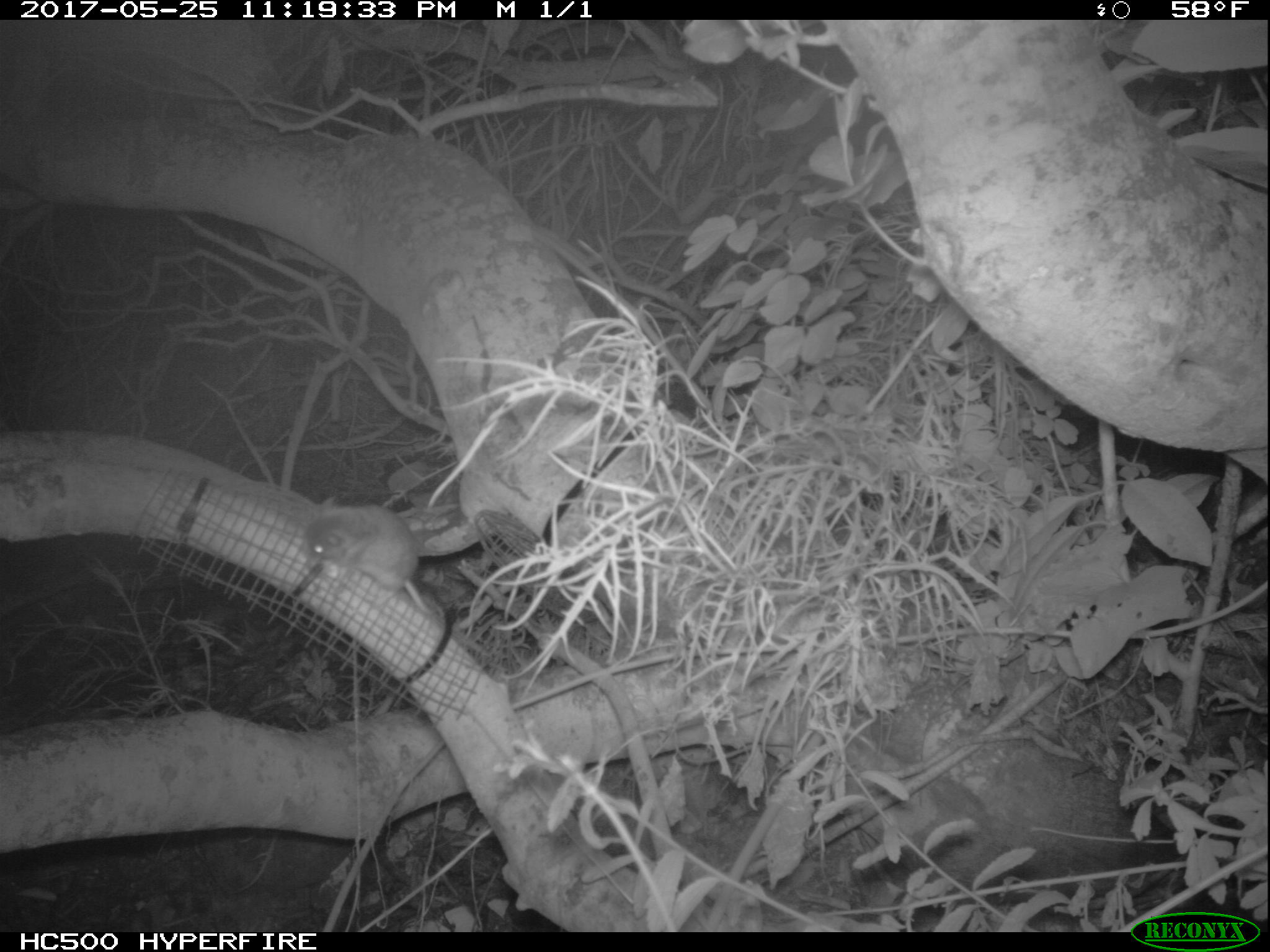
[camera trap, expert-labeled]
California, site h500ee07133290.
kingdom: Animalia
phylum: Chordata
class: Mammalia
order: Rodentia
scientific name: Rodentia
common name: rodent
Rodent (Rodentia).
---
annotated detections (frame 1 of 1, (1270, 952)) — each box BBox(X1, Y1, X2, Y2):
rodent: BBox(300, 493, 437, 615)